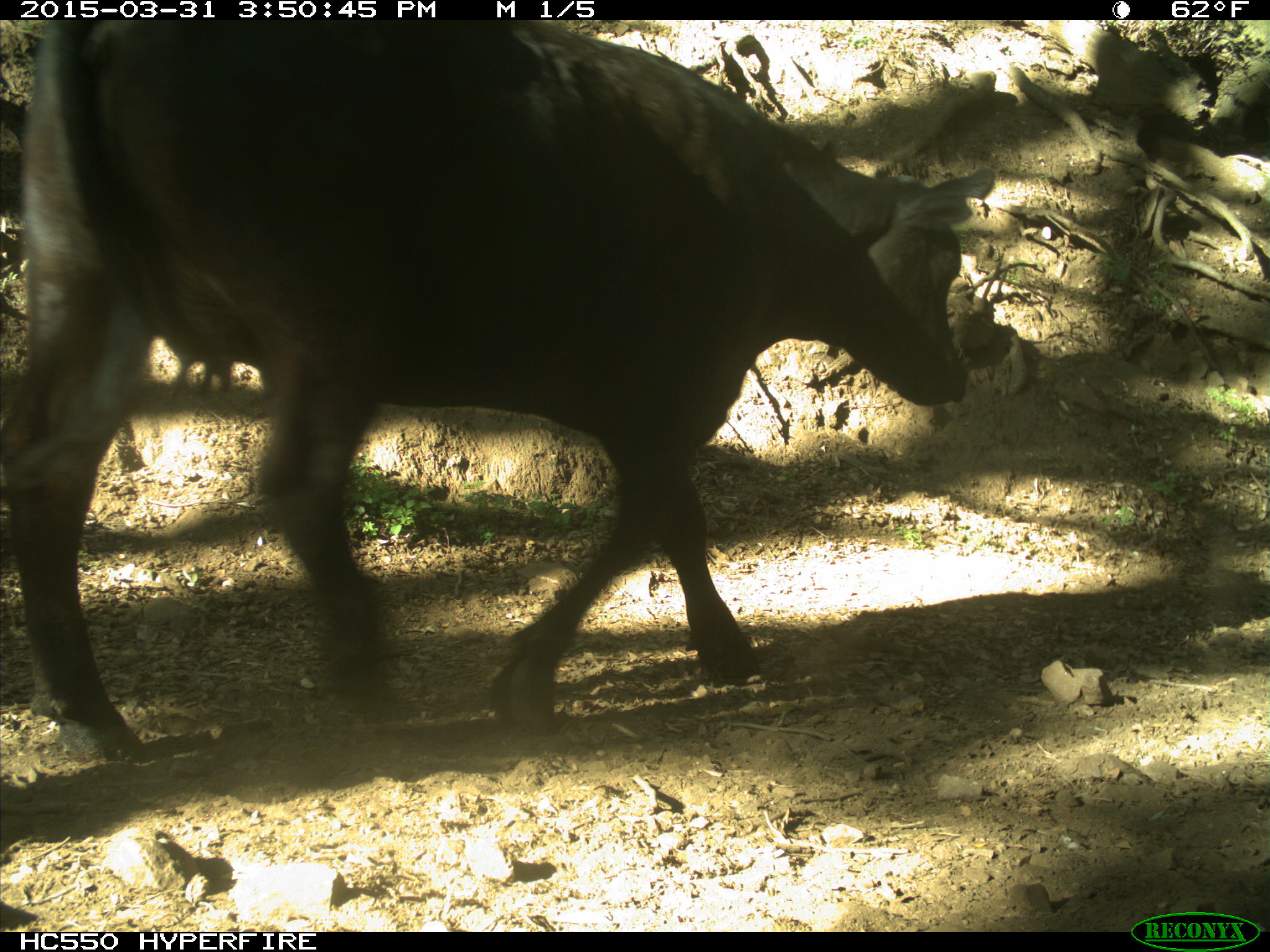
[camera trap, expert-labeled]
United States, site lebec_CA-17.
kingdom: Animalia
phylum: Chordata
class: Mammalia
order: Artiodactyla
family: Bovidae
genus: Bos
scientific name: Bos taurus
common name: domestic cow